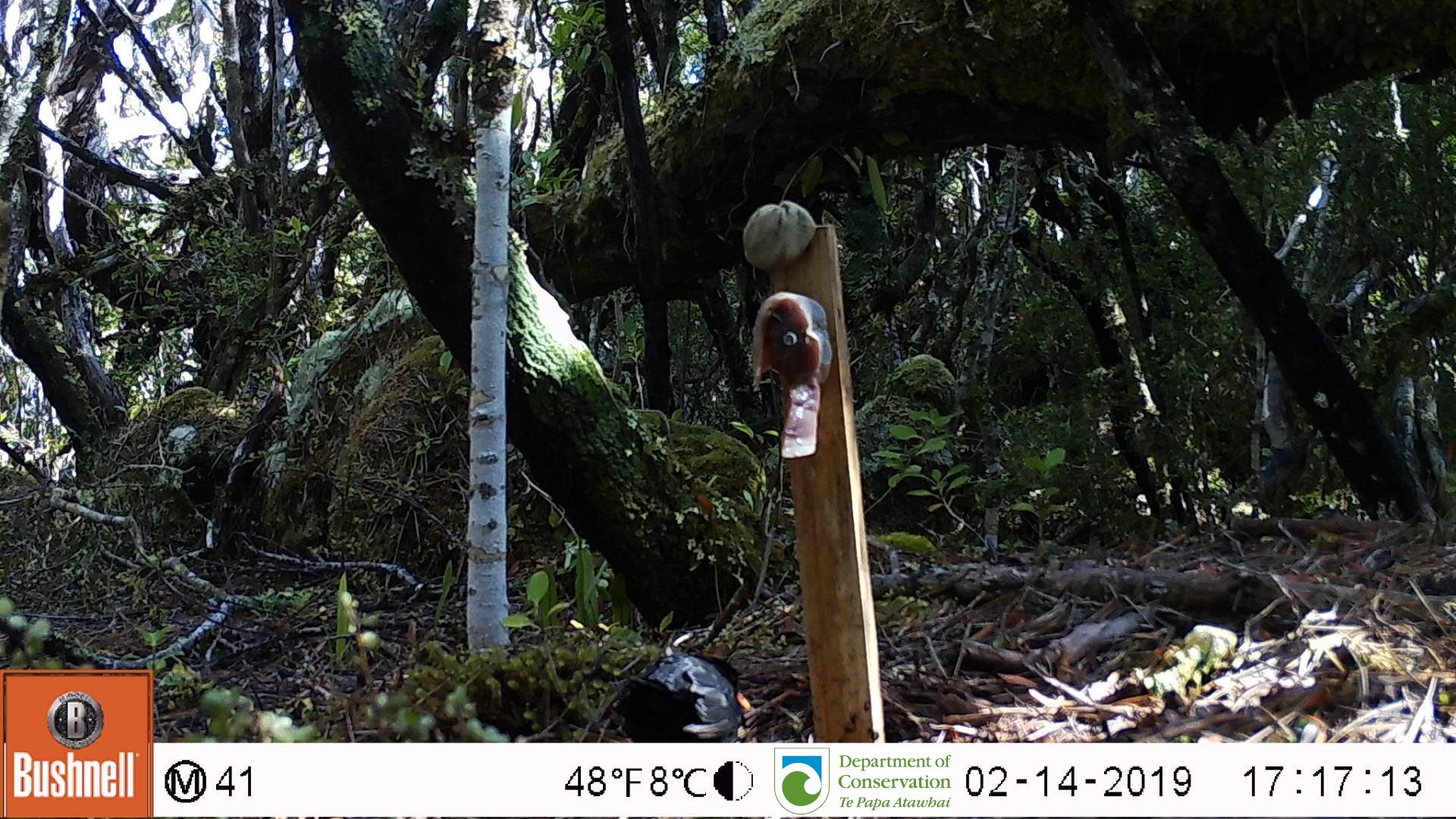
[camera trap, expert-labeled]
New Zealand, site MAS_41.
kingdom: Animalia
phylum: Chordata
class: Aves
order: Passeriformes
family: Turdidae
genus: Turdus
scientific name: Turdus merula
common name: eurasian blackbird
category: blackbird